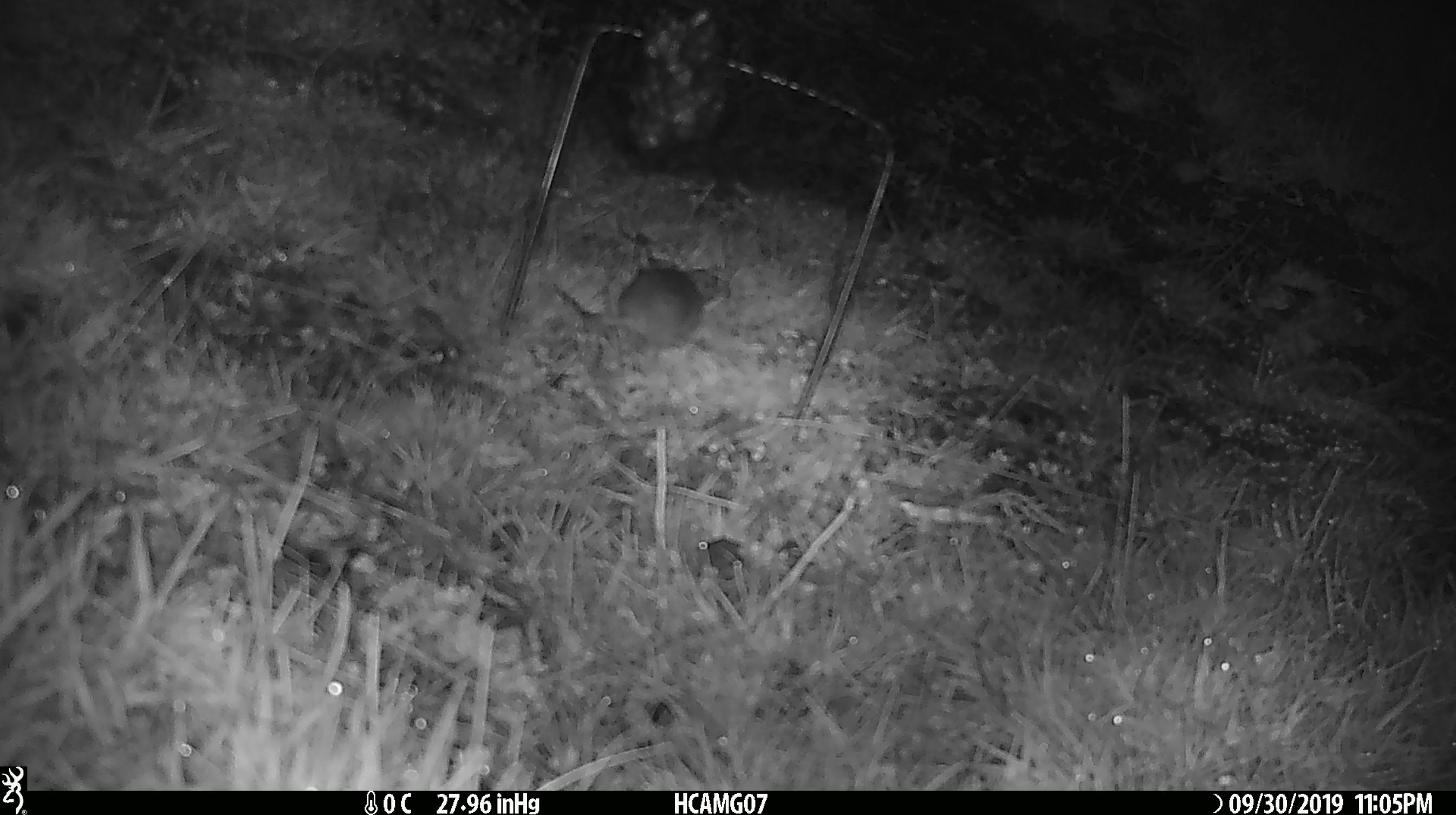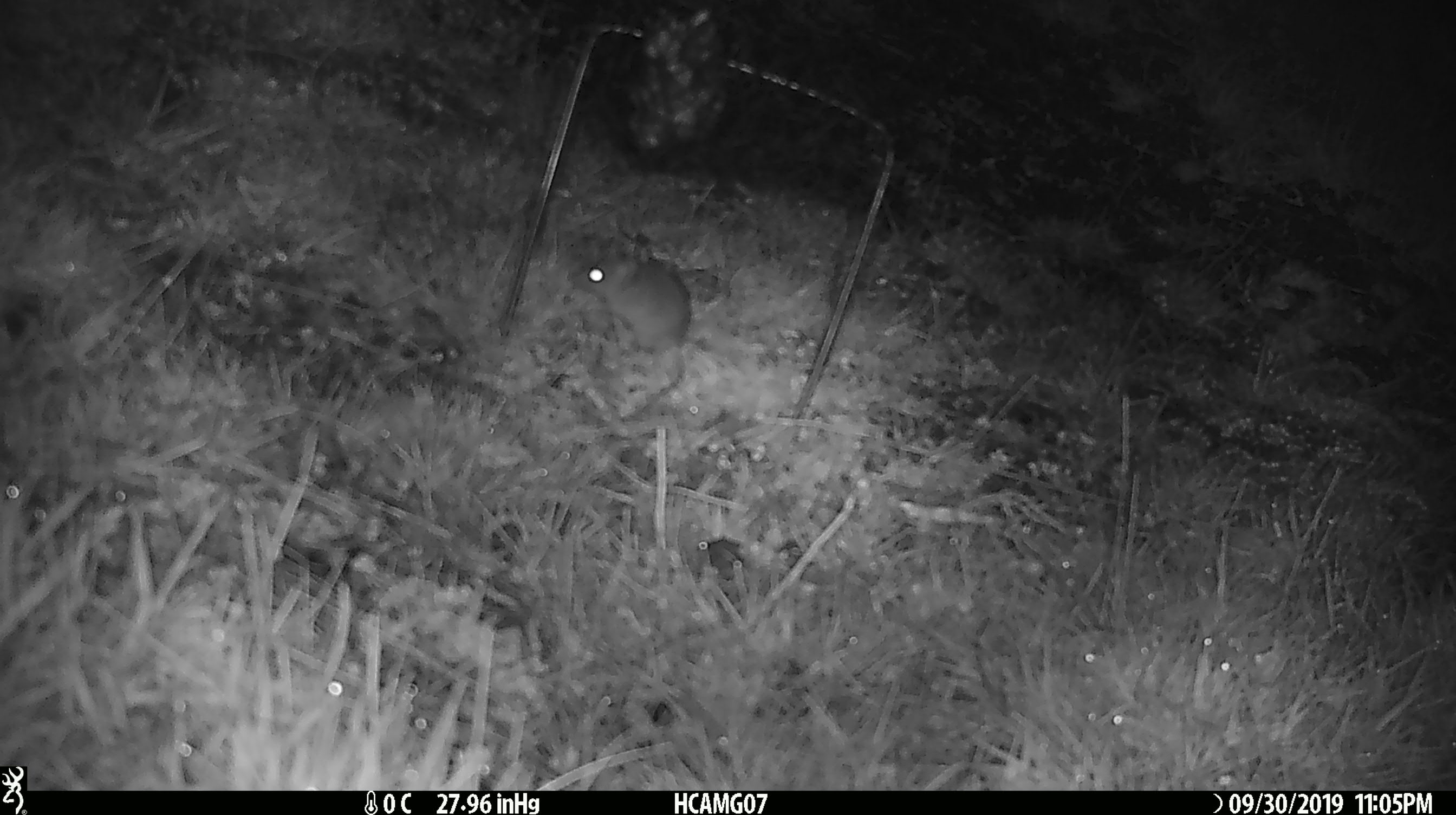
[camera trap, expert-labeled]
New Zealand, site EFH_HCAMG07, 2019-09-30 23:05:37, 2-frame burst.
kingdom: Animalia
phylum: Chordata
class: Mammalia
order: Rodentia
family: Muridae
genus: Mus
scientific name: Mus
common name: mouse